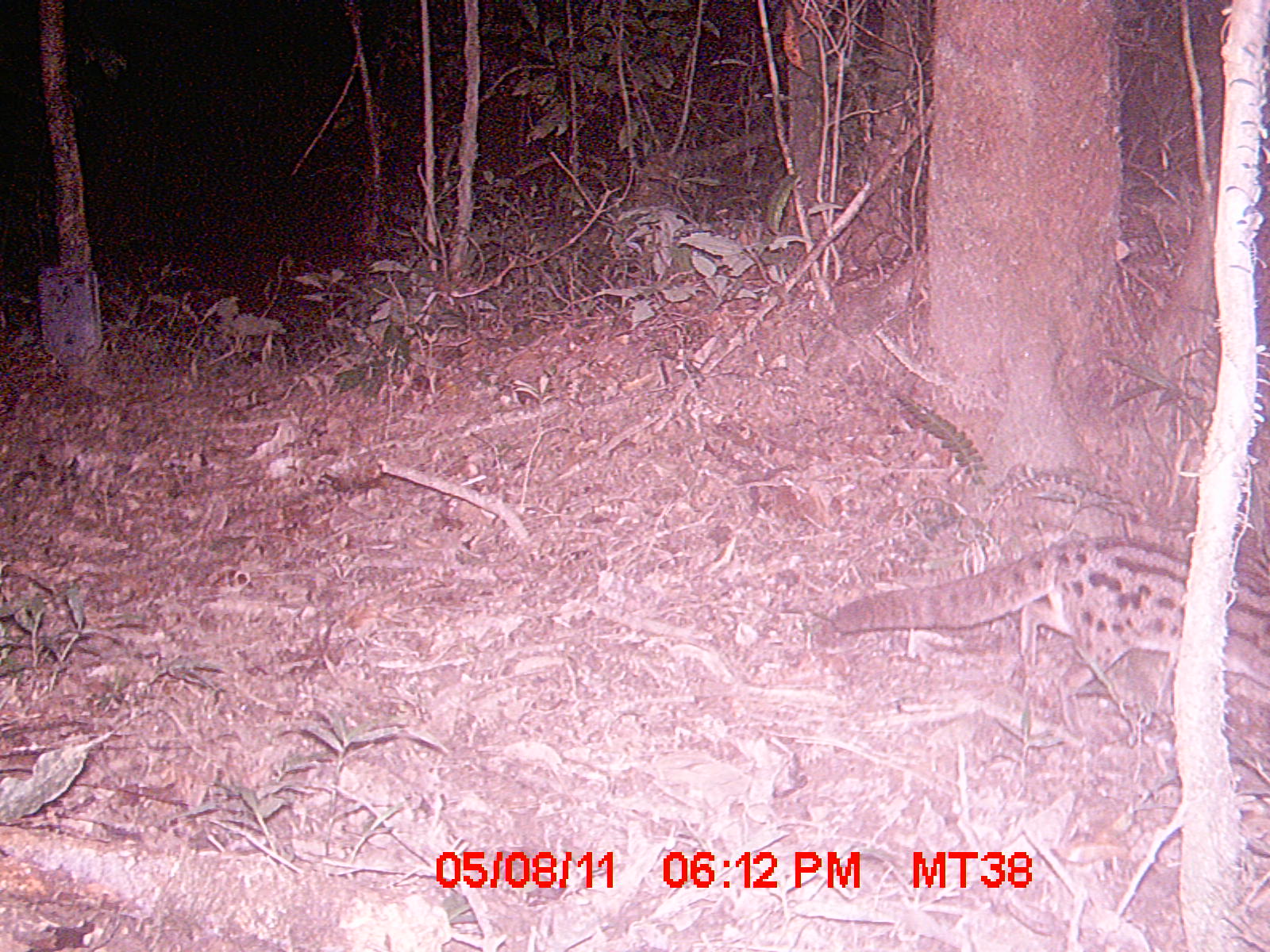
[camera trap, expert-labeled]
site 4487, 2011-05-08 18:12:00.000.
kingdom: Animalia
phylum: Chordata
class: Mammalia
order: Carnivora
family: Eupleridae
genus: Fossa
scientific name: Fossa fossana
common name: fanaloka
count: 1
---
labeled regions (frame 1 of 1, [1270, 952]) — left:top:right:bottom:
fossa fossana: 831:533:1270:738